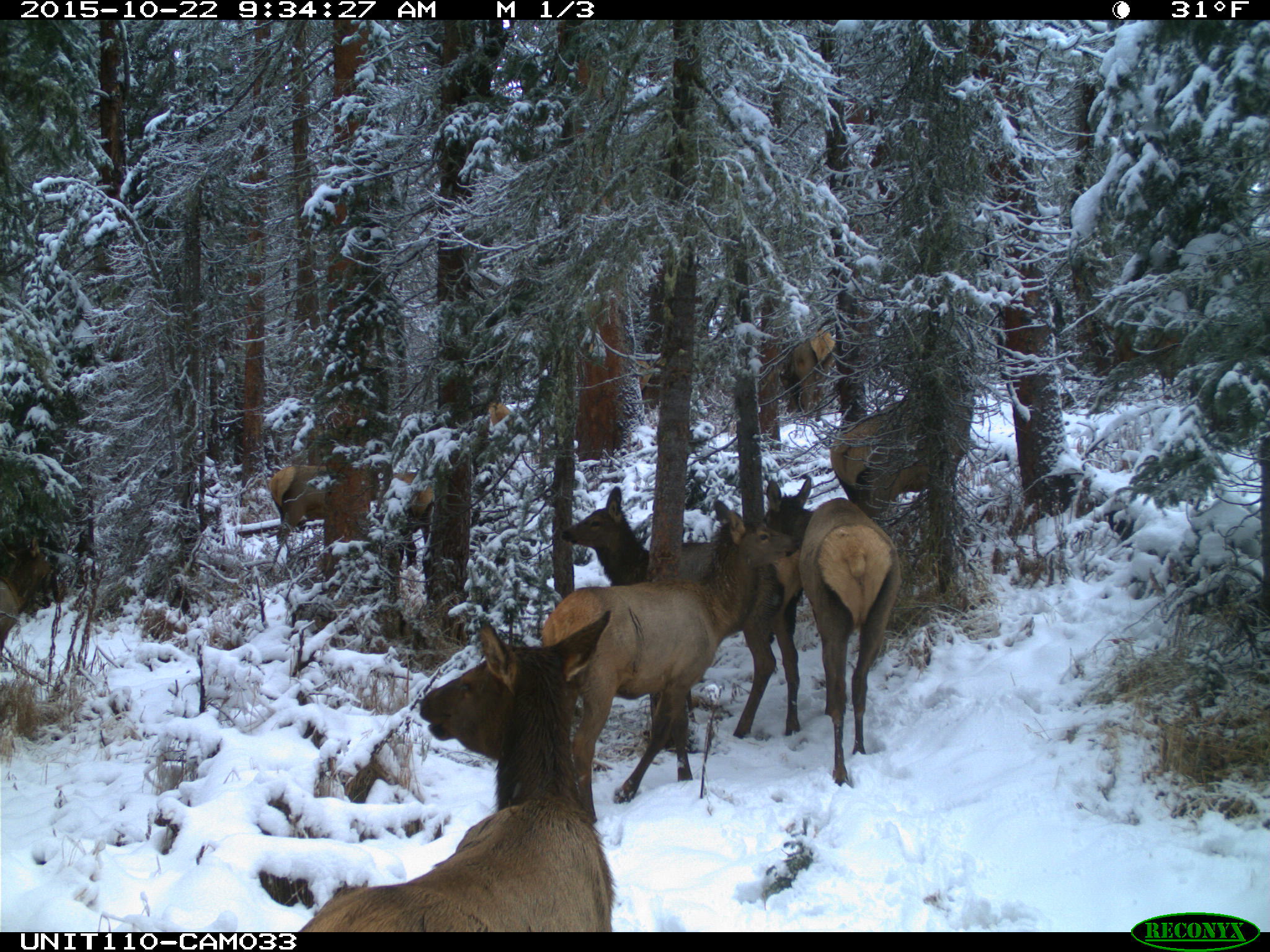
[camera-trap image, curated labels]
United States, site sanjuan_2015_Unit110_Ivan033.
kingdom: Animalia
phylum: Chordata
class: Mammalia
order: Artiodactyla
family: Cervidae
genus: Cervus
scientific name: Cervus elaphus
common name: red deer